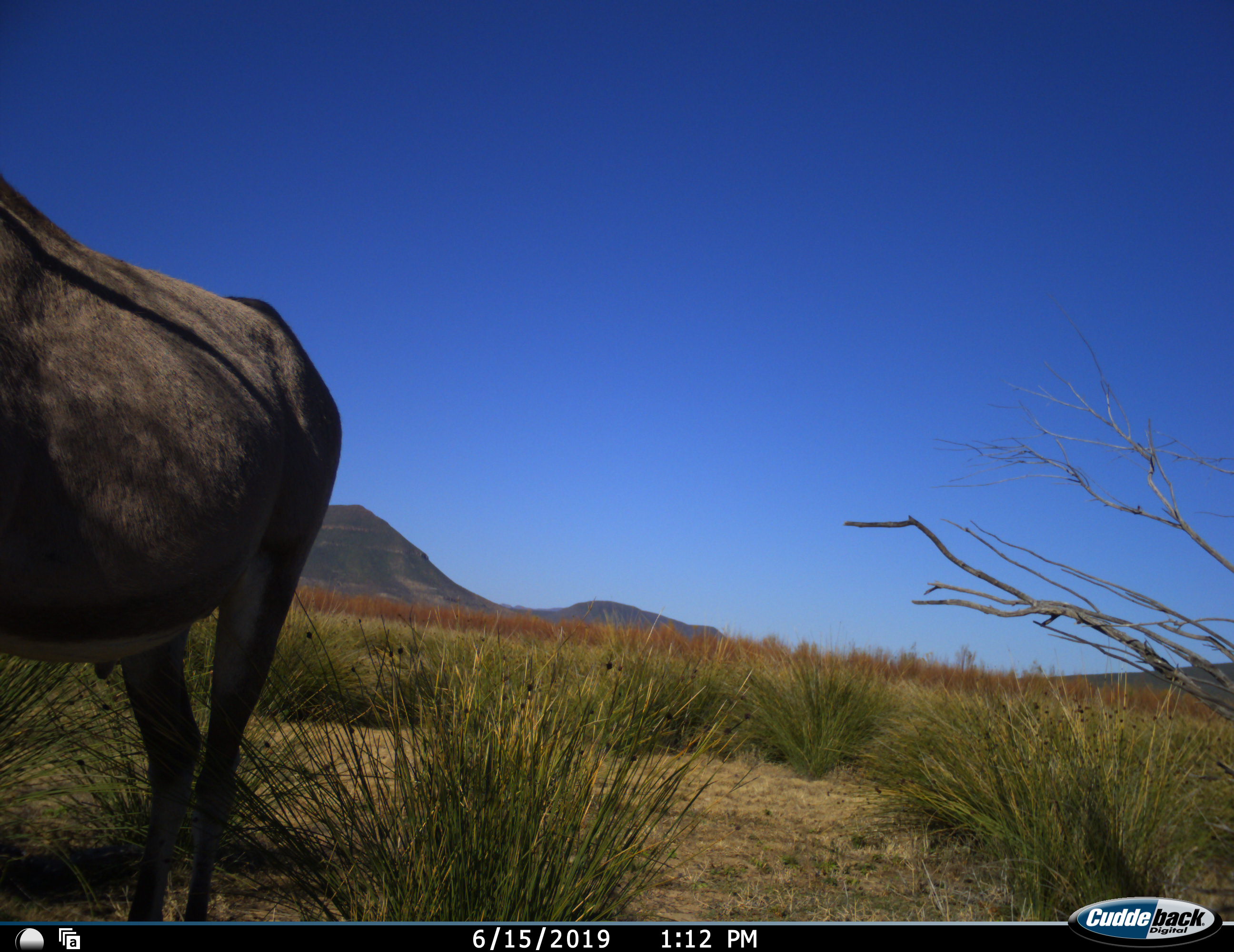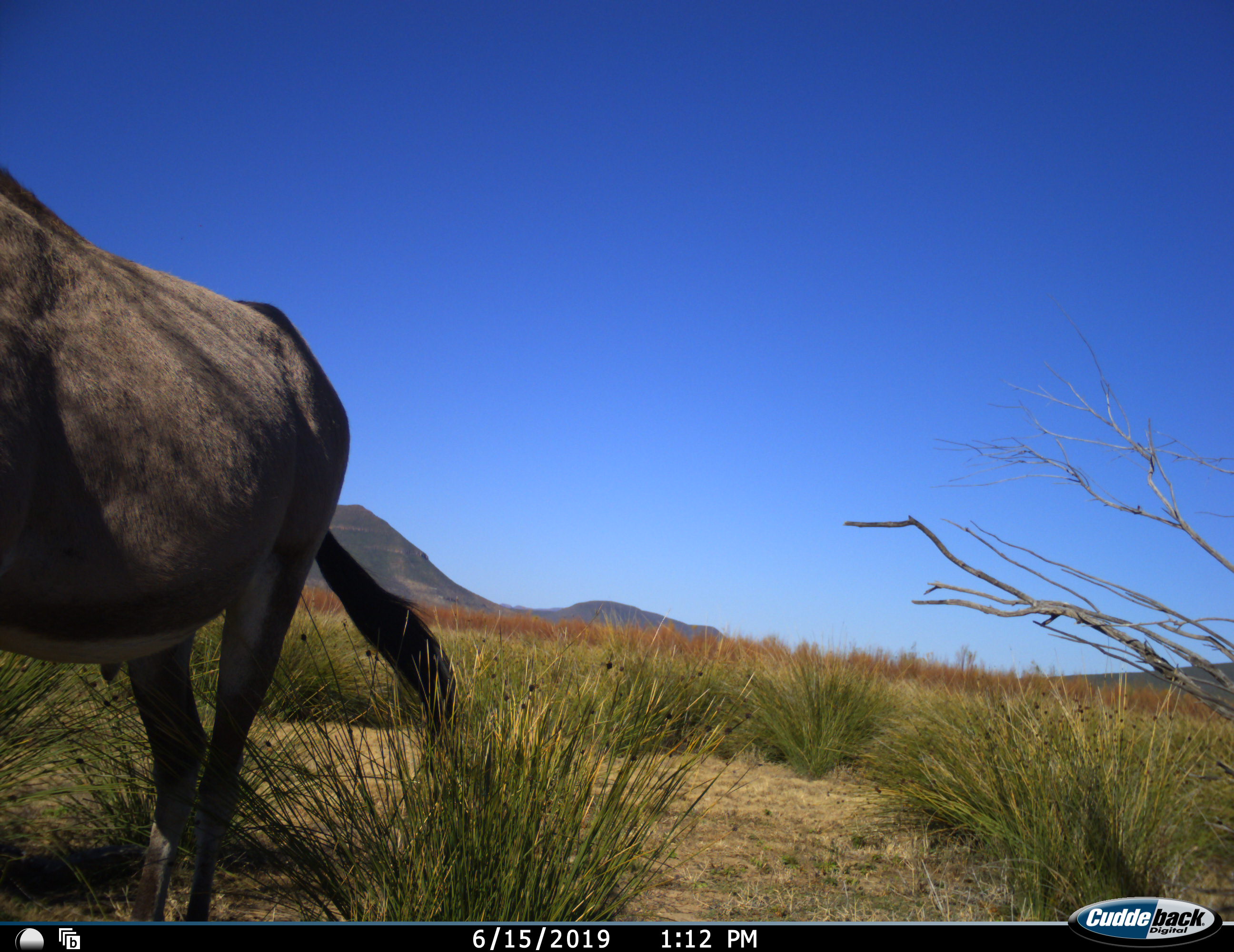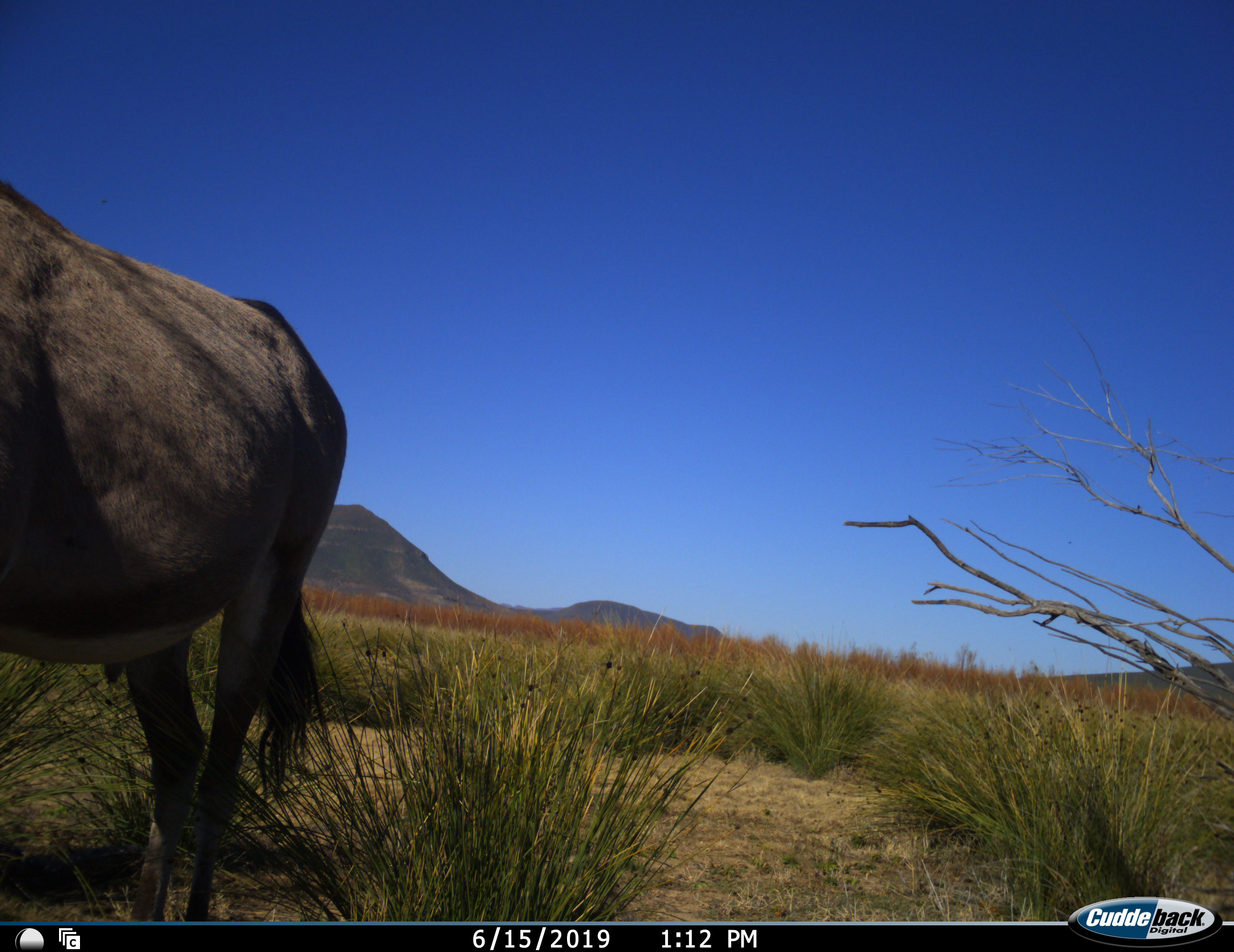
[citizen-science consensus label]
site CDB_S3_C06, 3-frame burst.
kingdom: Animalia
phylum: Chordata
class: Mammalia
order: Artiodactyla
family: Bovidae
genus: Oryx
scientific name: Oryx gazella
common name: gemsbok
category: oryx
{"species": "oryx (gemsbok) (Oryx gazella)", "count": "1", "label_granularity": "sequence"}